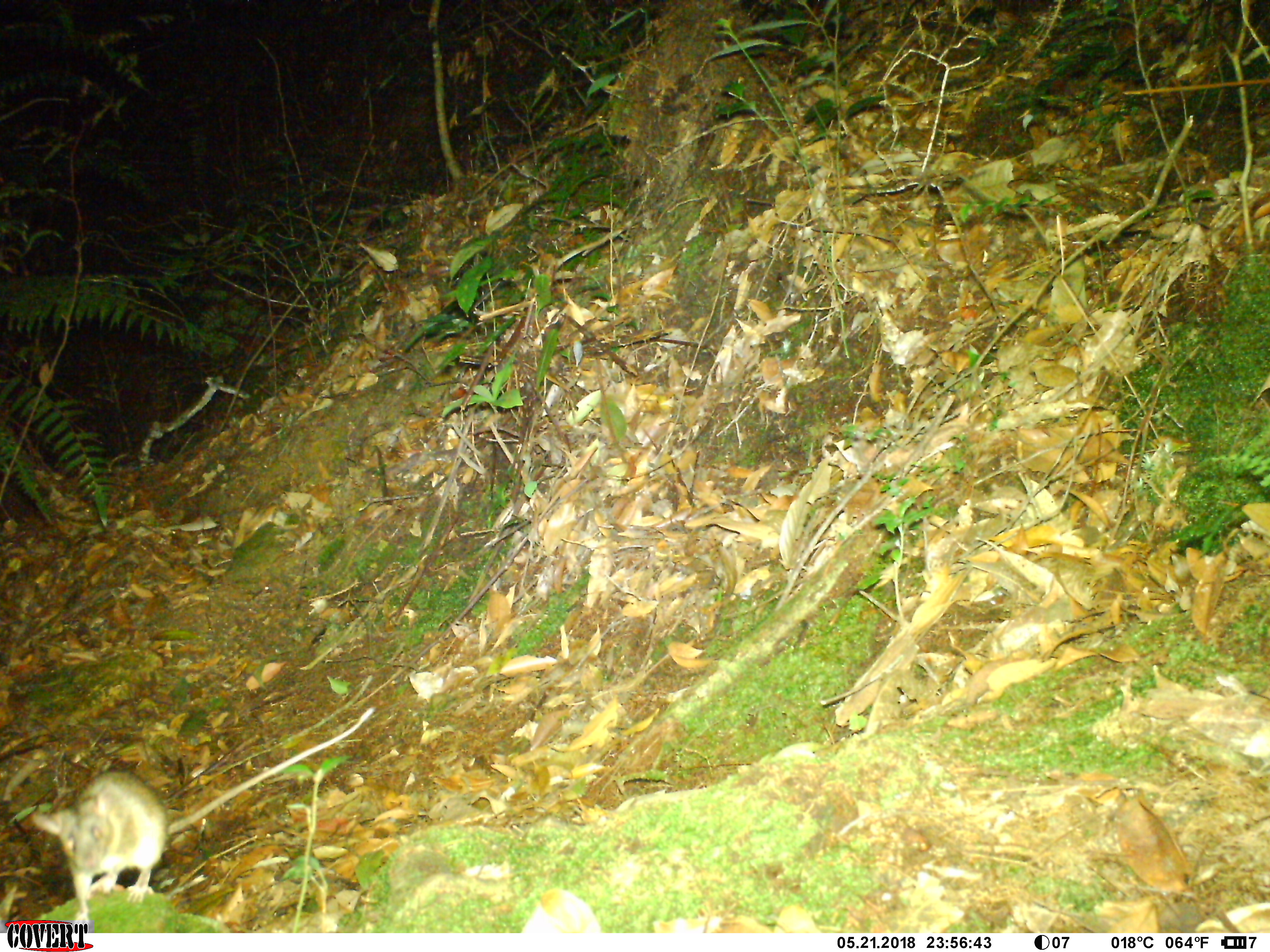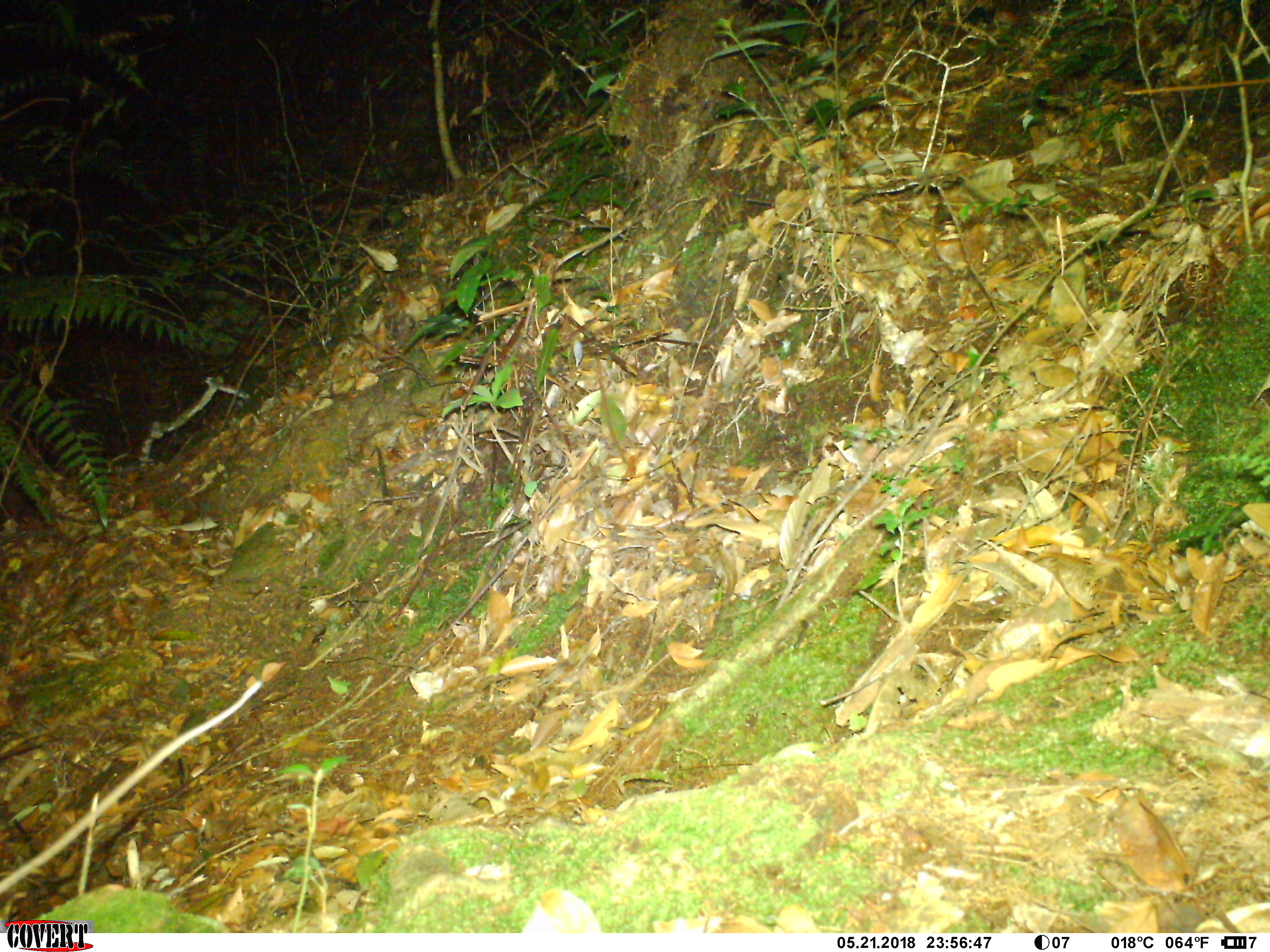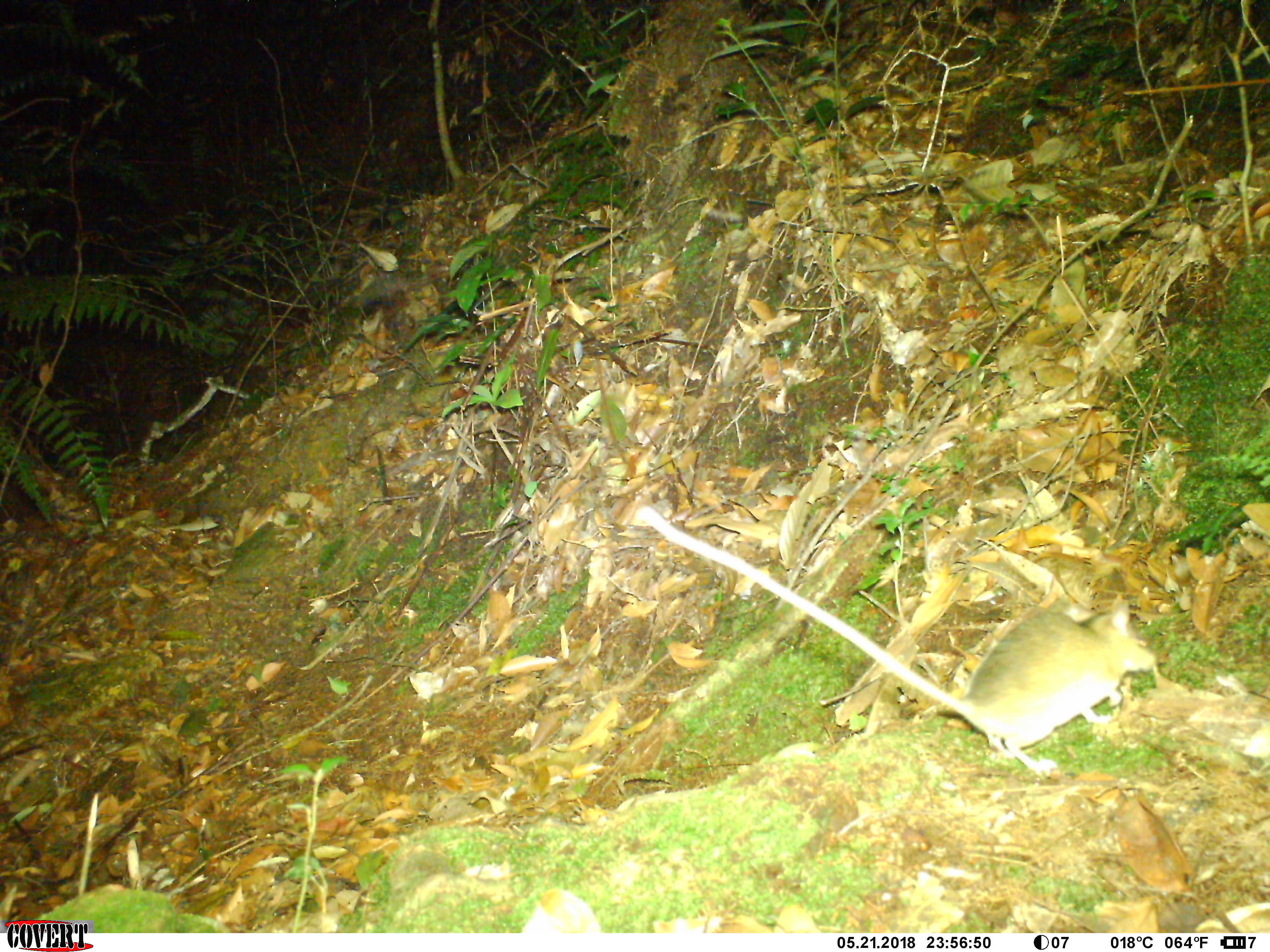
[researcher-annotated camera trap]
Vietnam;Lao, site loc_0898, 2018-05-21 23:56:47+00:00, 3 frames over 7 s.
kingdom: Animalia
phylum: Chordata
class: Mammalia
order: Rodentia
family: Muridae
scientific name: Muridae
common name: old-world mice and rats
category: unidentified murid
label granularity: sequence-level